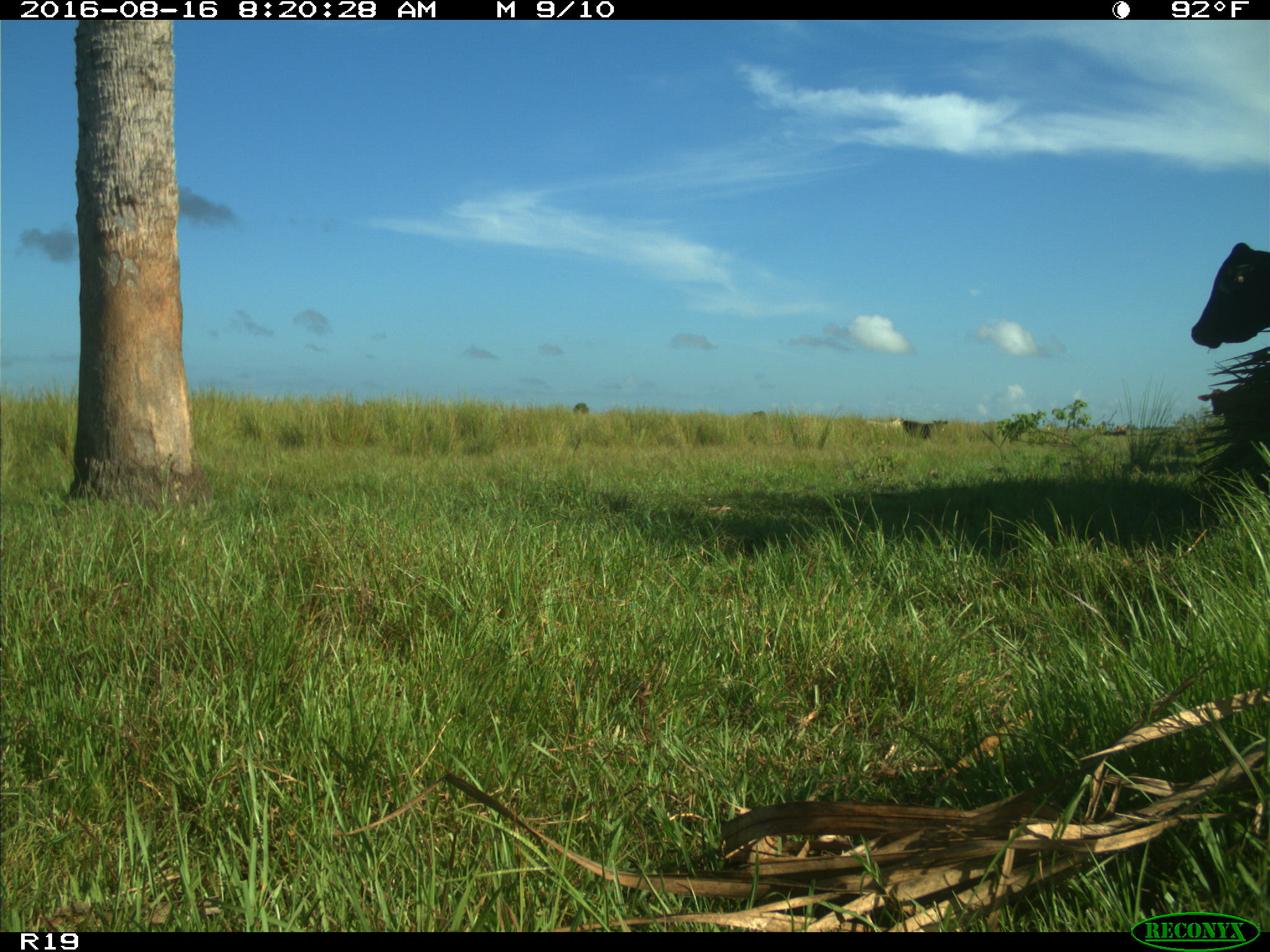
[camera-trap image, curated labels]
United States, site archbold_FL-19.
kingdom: Animalia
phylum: Chordata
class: Mammalia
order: Artiodactyla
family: Bovidae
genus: Bos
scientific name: Bos taurus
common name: domestic cow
Bos taurus (domestic cow).